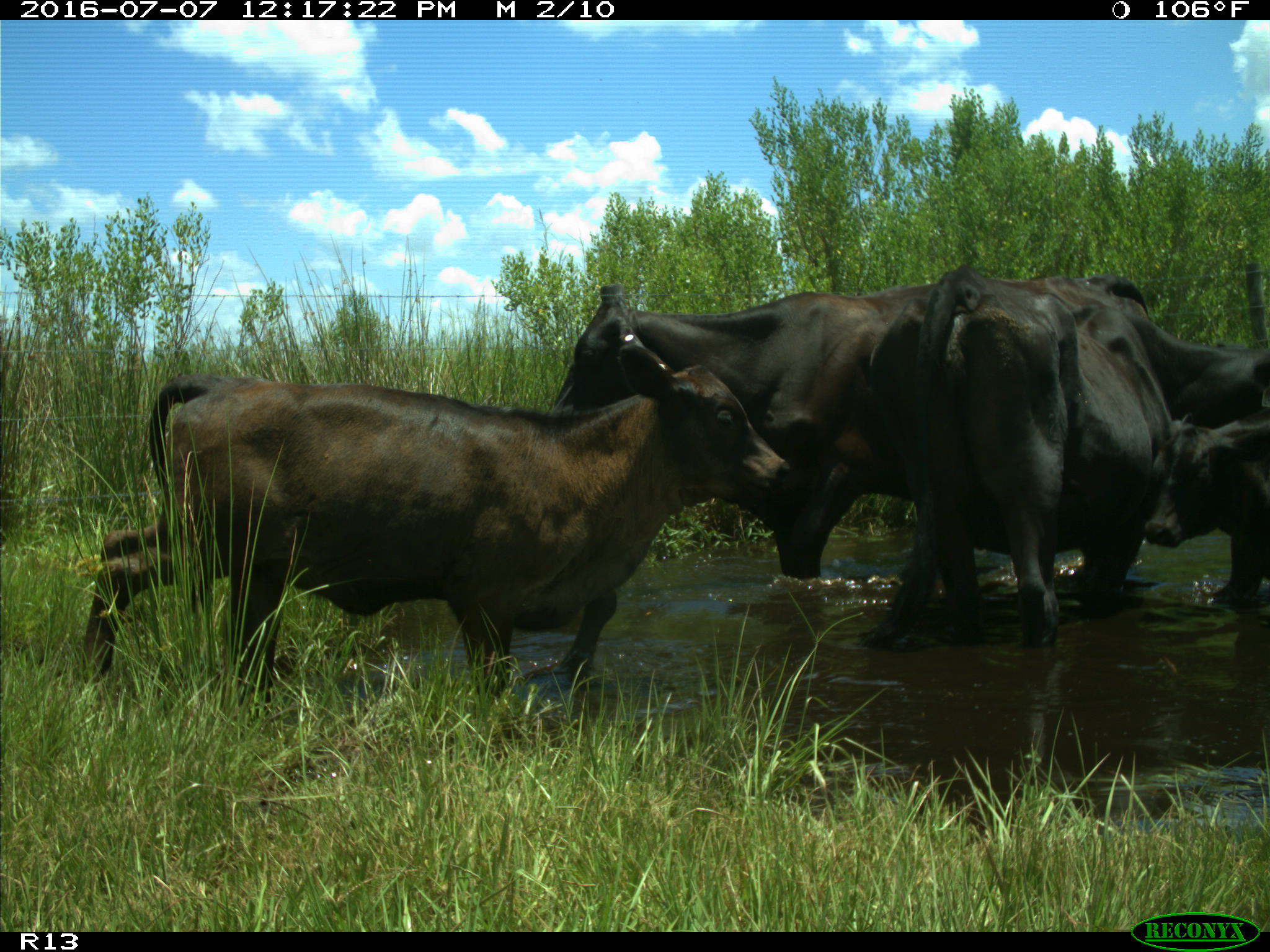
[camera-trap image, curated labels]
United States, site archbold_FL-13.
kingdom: Animalia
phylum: Chordata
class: Mammalia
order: Artiodactyla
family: Bovidae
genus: Bos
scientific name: Bos taurus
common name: domestic cow